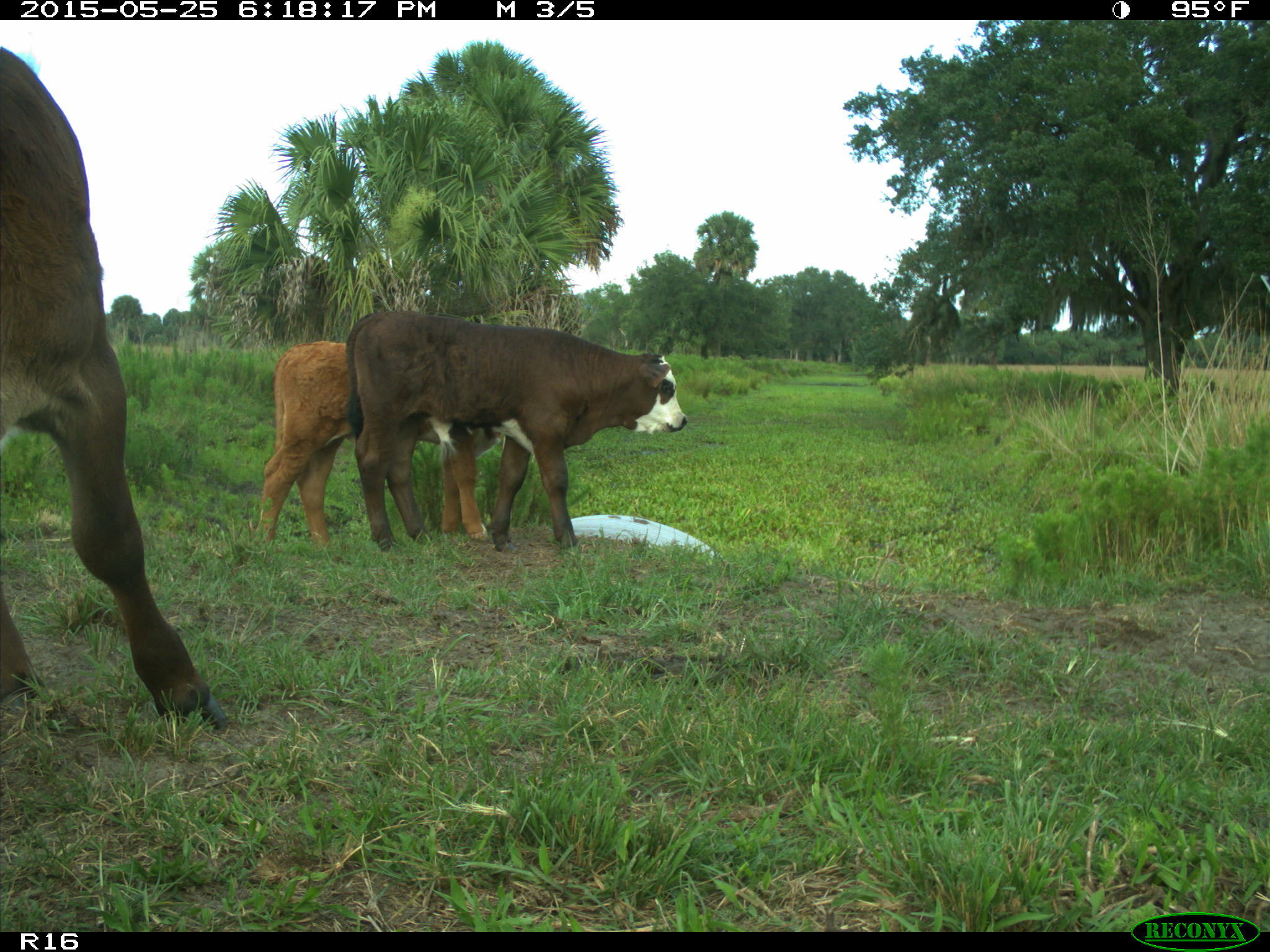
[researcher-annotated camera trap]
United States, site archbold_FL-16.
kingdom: Animalia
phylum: Chordata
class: Mammalia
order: Artiodactyla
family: Bovidae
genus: Bos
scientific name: Bos taurus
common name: domestic cow